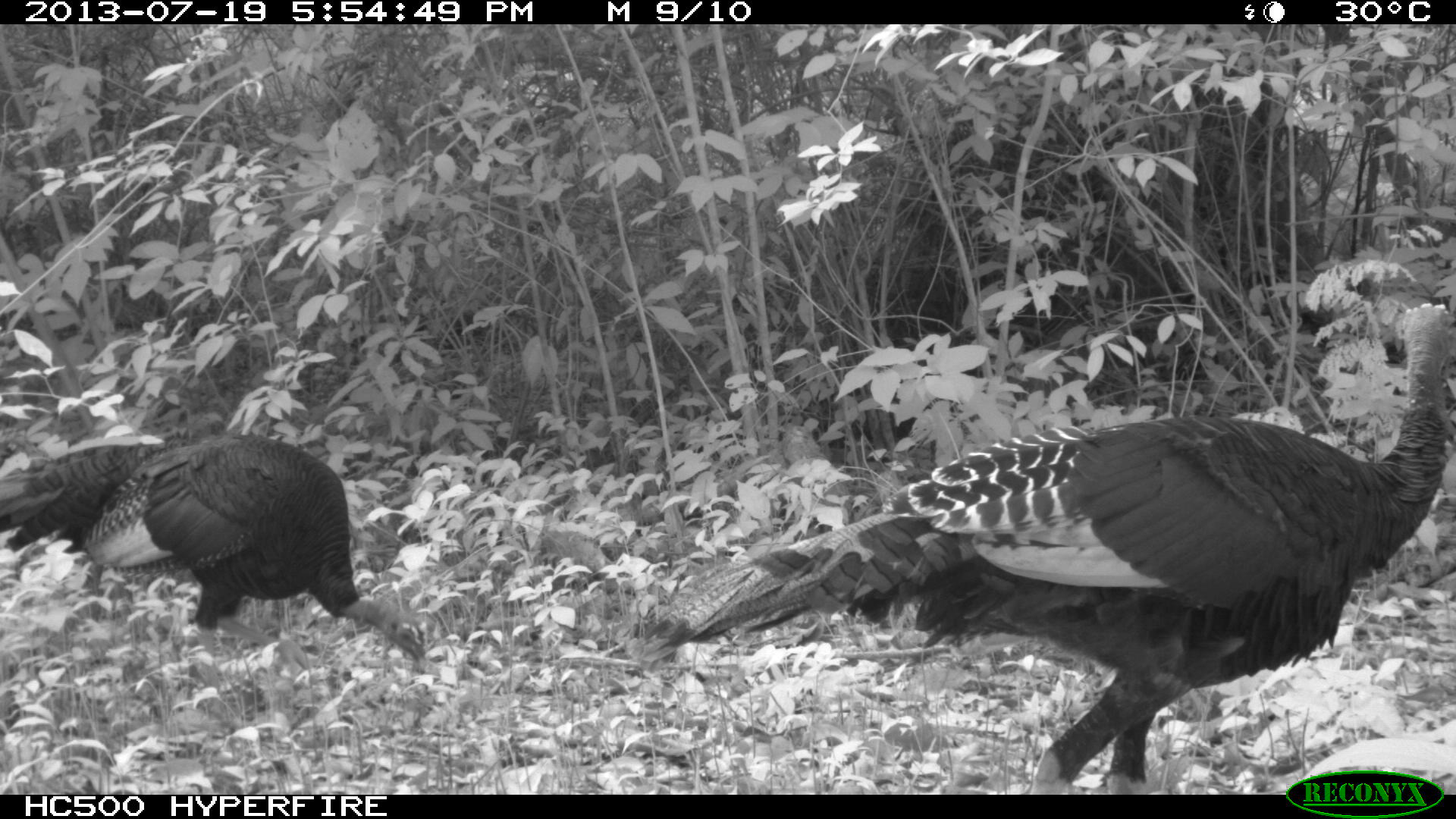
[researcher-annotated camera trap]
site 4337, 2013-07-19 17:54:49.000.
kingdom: Animalia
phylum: Chordata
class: Aves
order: Galliformes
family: Phasianidae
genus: Meleagris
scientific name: Meleagris ocellata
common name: ocellated turkey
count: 2